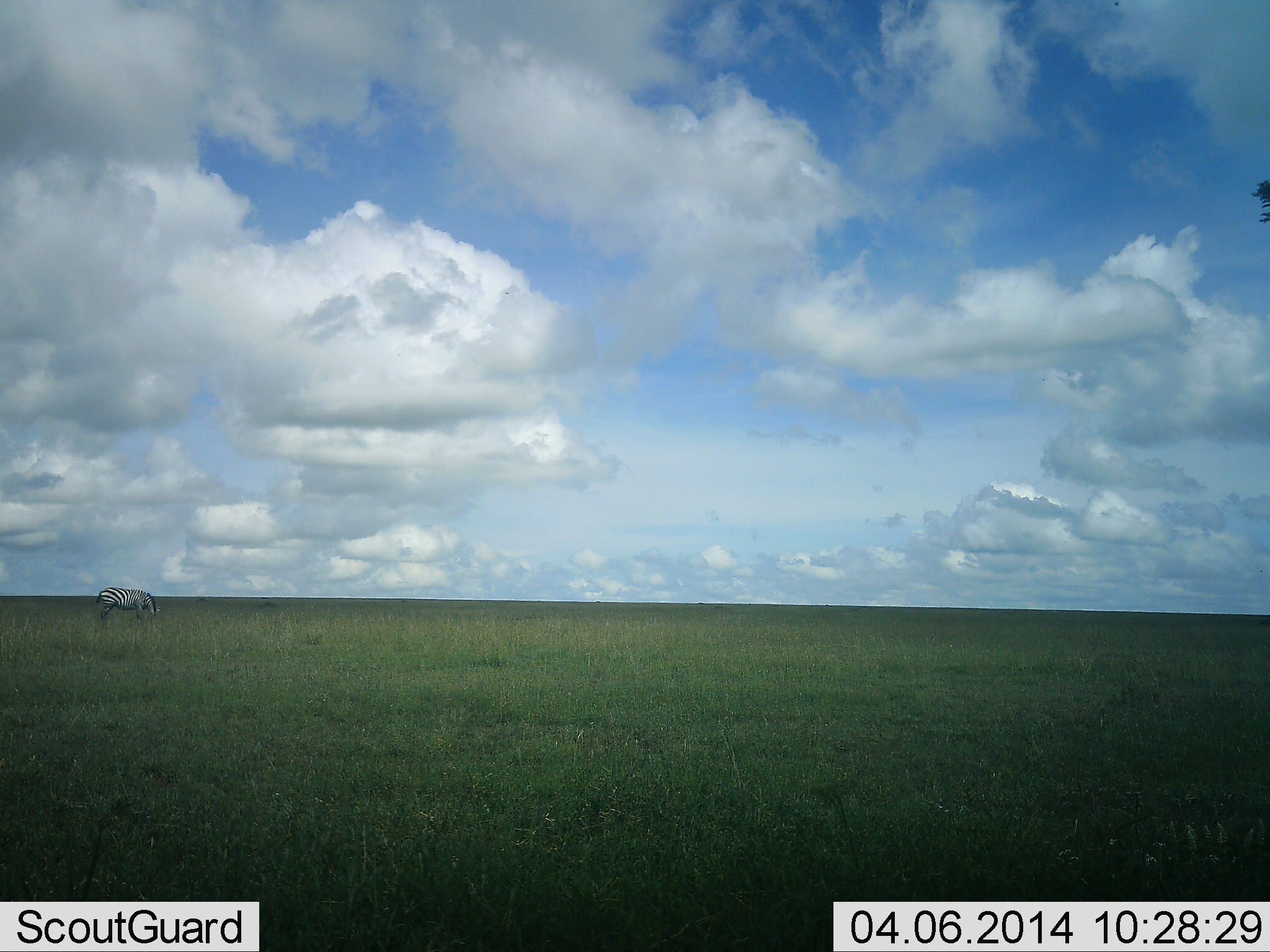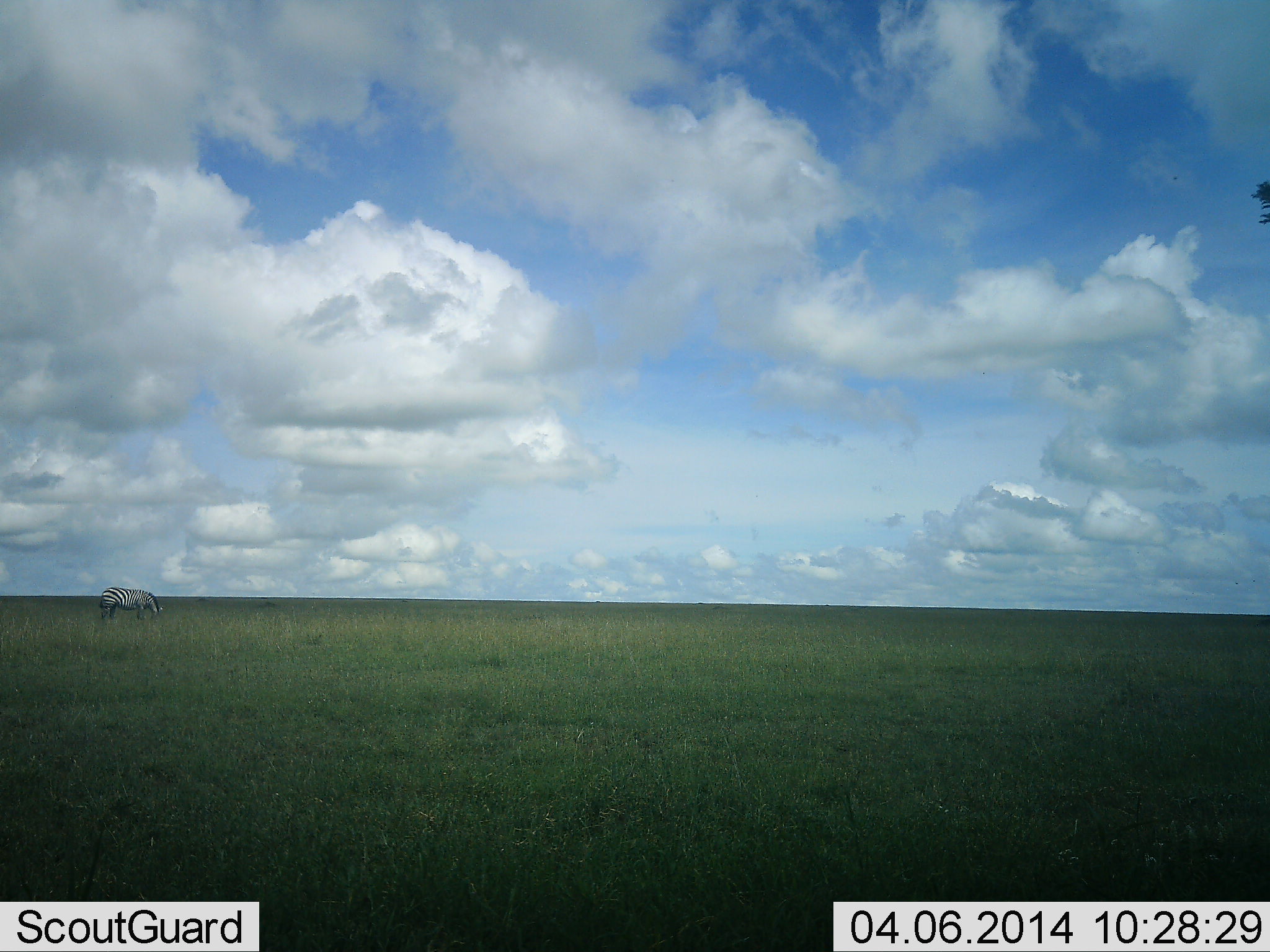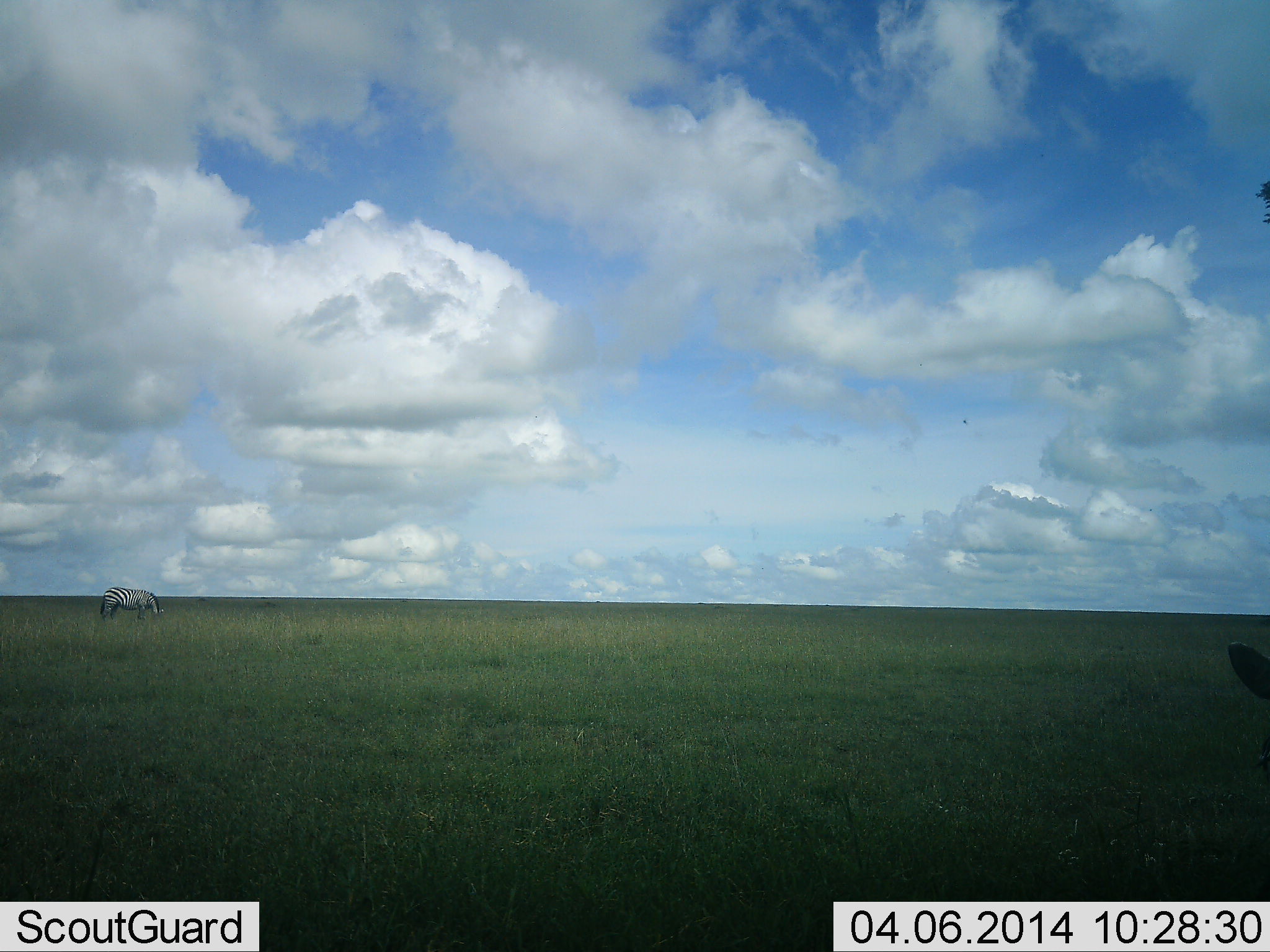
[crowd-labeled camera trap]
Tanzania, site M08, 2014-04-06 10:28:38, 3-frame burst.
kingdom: Animalia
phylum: Chordata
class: Mammalia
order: Perissodactyla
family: Equidae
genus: Equus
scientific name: Equus quagga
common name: plains zebra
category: zebra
Zebra (plains zebra) (Equus quagga), count 2. Behavior (volunteer vote fractions): standing 10%, resting 0%, moving 30%, interacting 0%. Young present (vote fraction): 0%. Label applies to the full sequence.